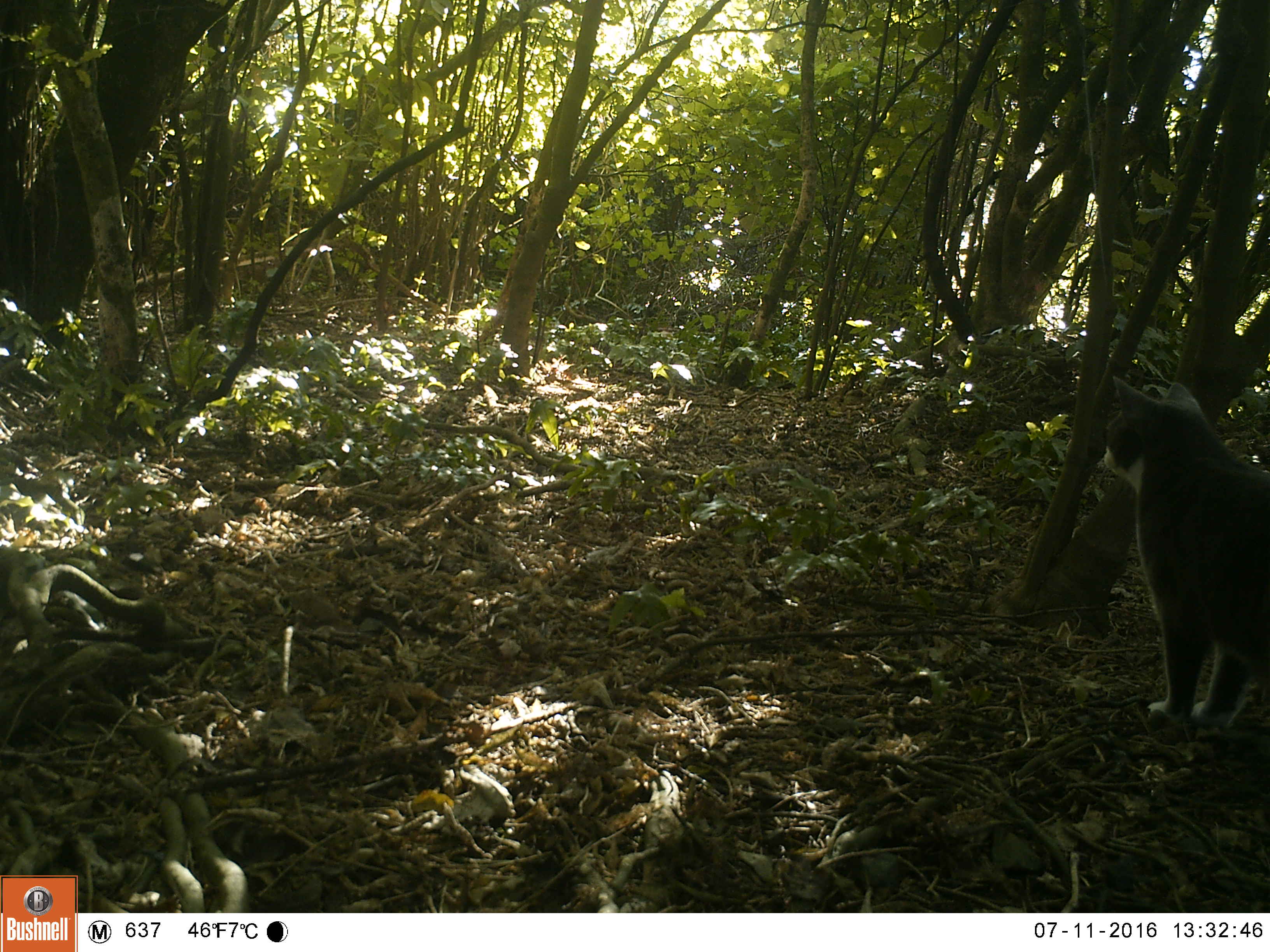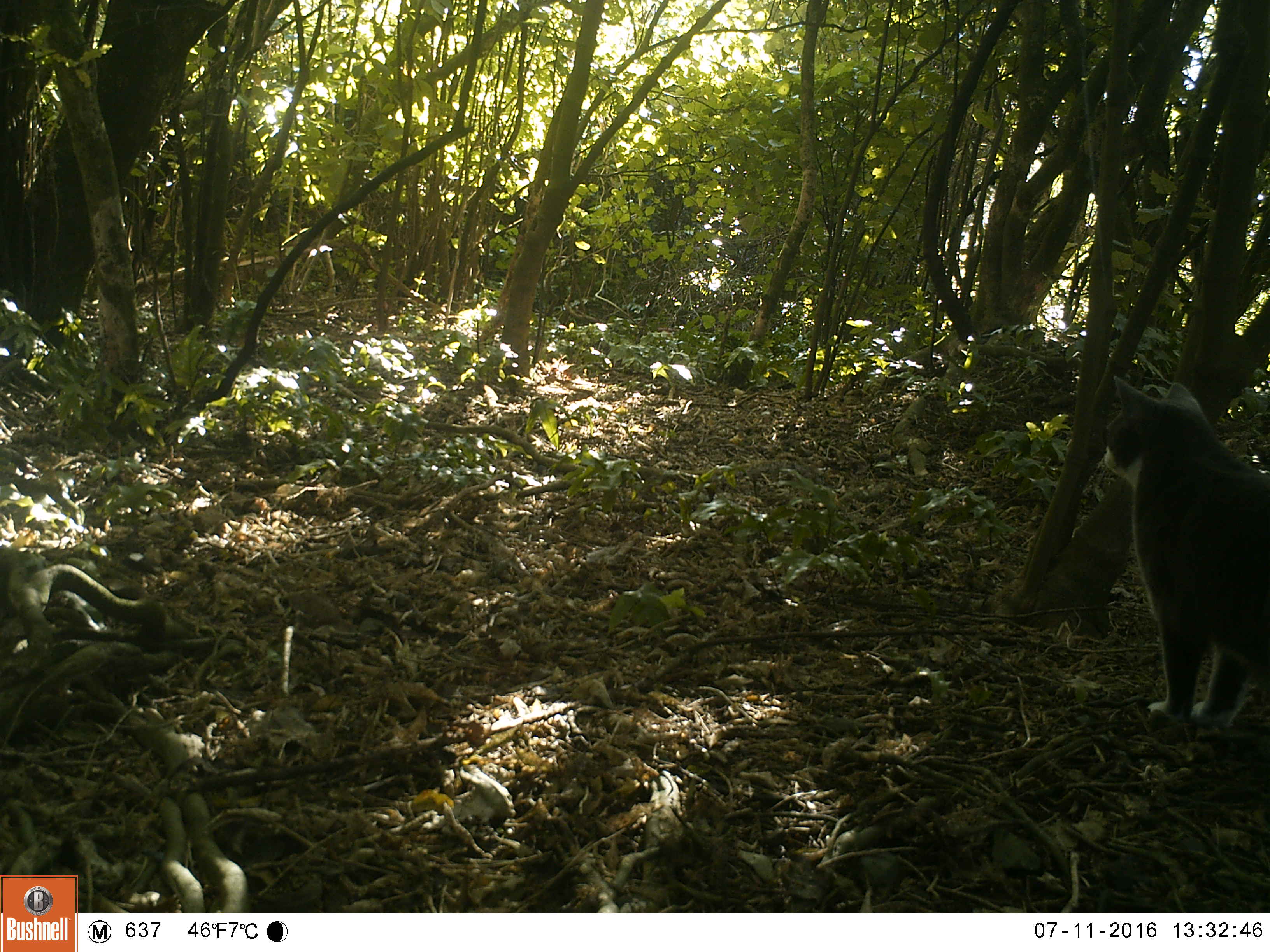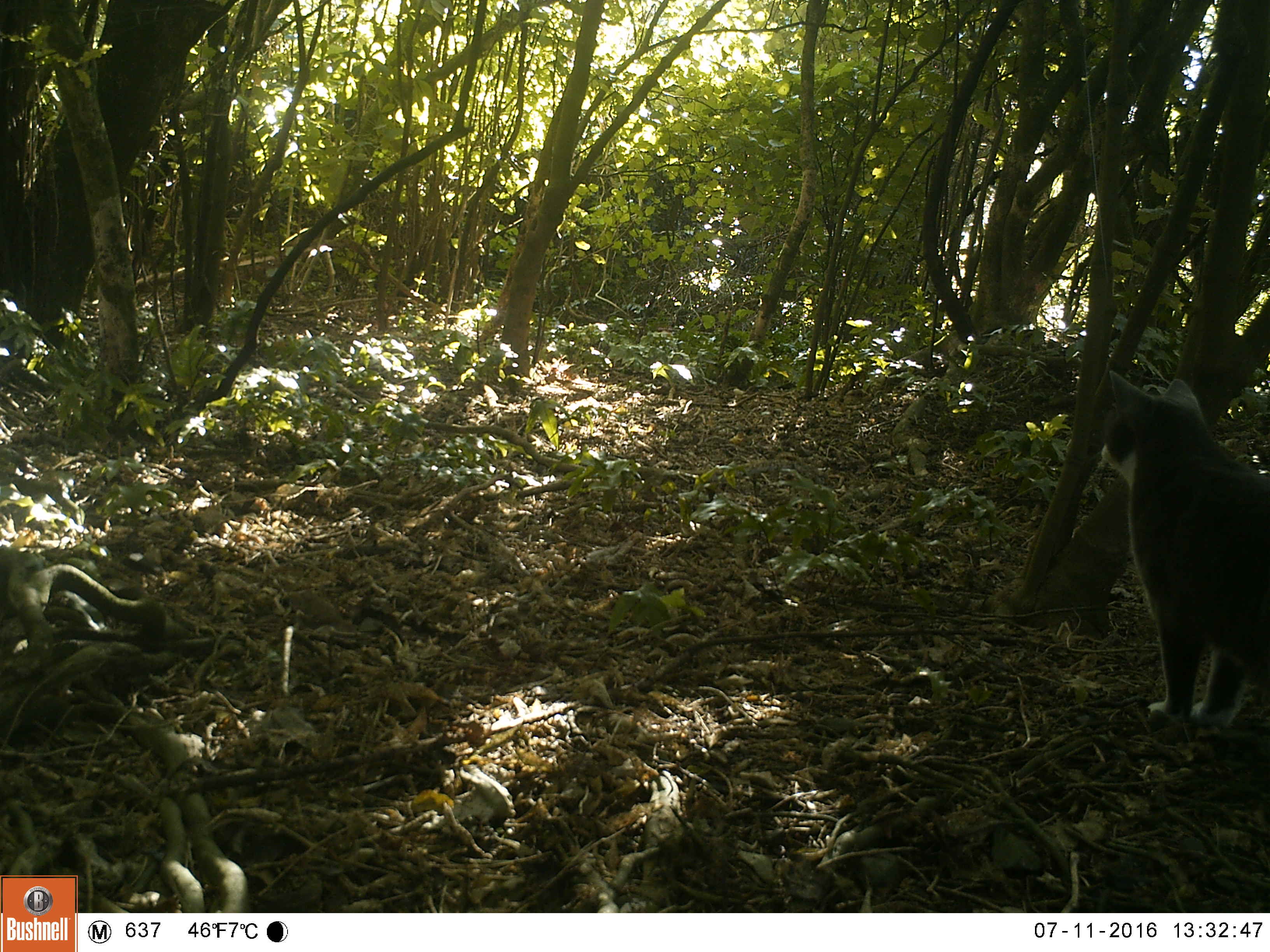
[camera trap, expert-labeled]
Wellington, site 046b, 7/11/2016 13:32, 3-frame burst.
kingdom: Animalia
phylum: Chordata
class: Mammalia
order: Carnivora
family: Felidae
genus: Felis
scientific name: Felis catus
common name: cat